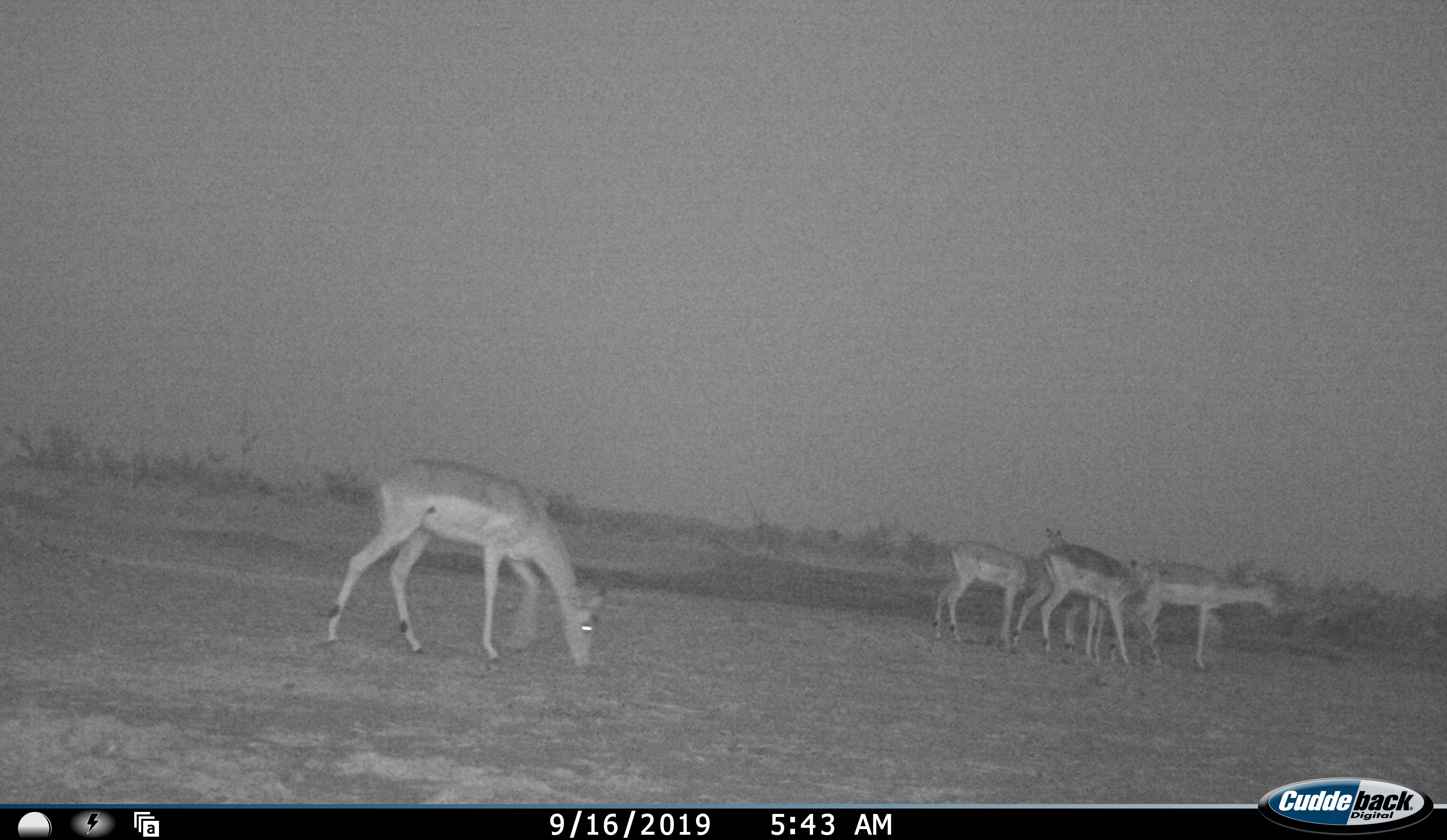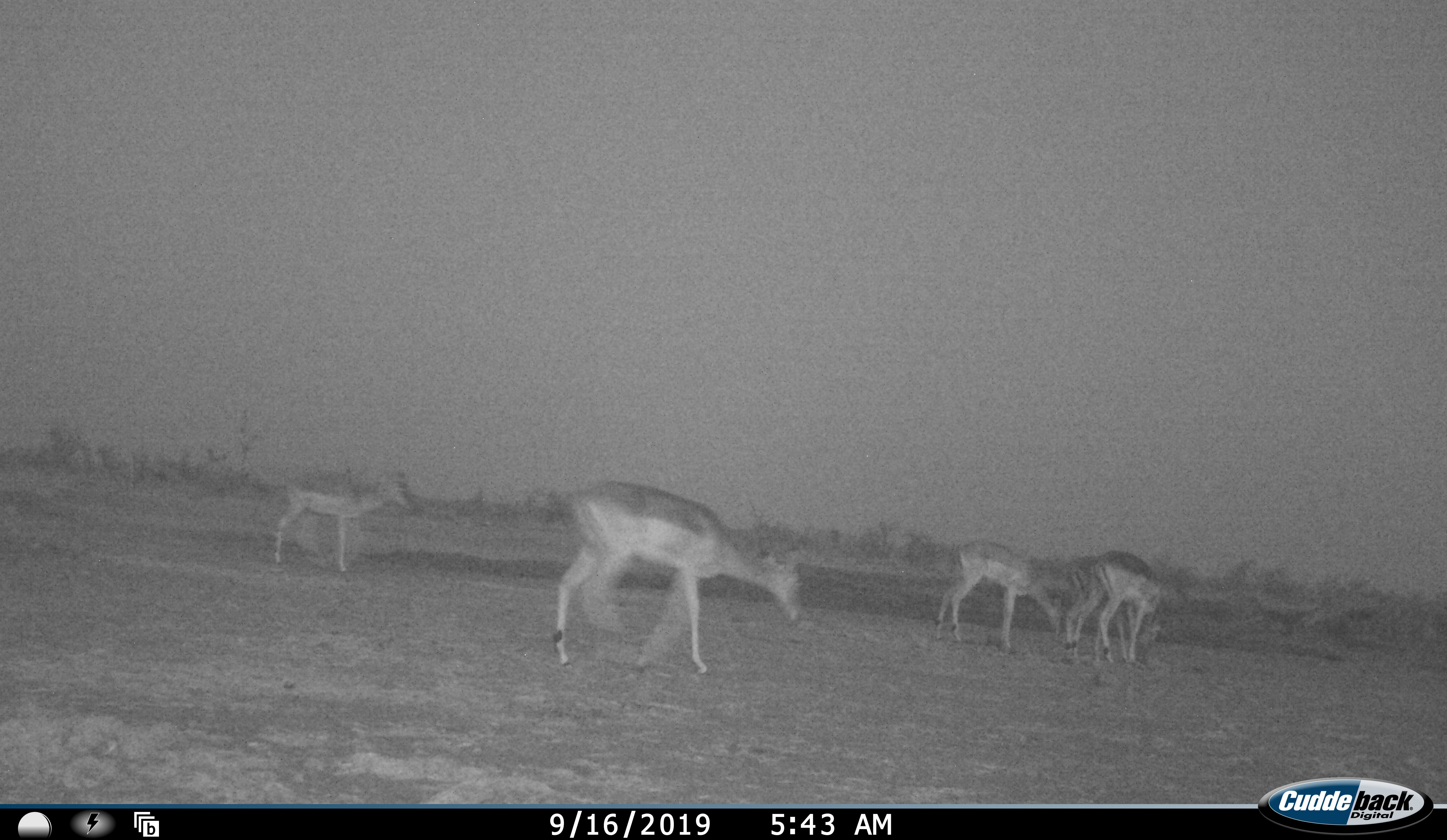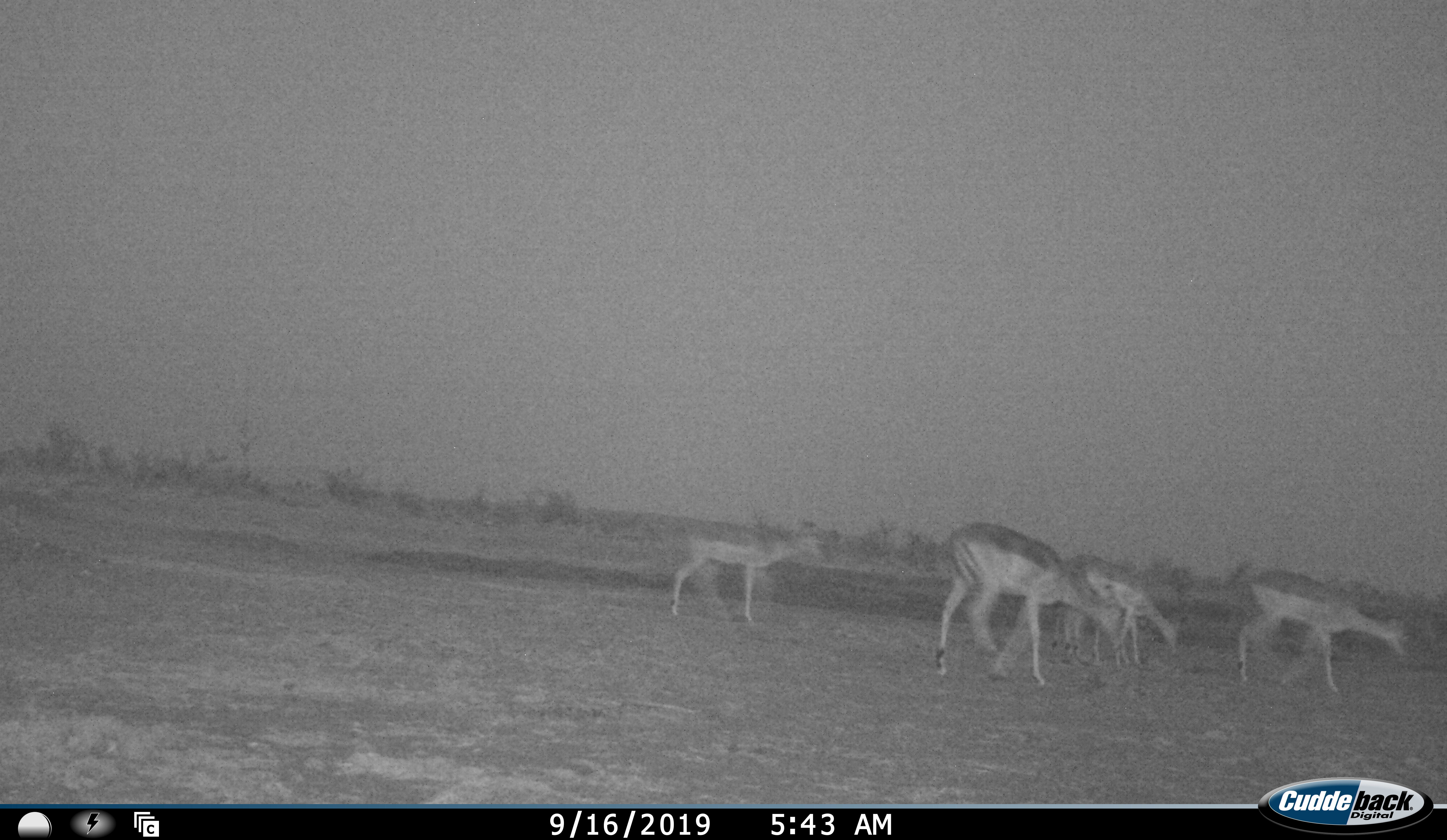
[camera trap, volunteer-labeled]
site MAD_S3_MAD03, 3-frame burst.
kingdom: Animalia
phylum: Chordata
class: Mammalia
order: Artiodactyla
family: Bovidae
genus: Aepyceros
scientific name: Aepyceros melampus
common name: impala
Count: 5.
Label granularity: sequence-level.